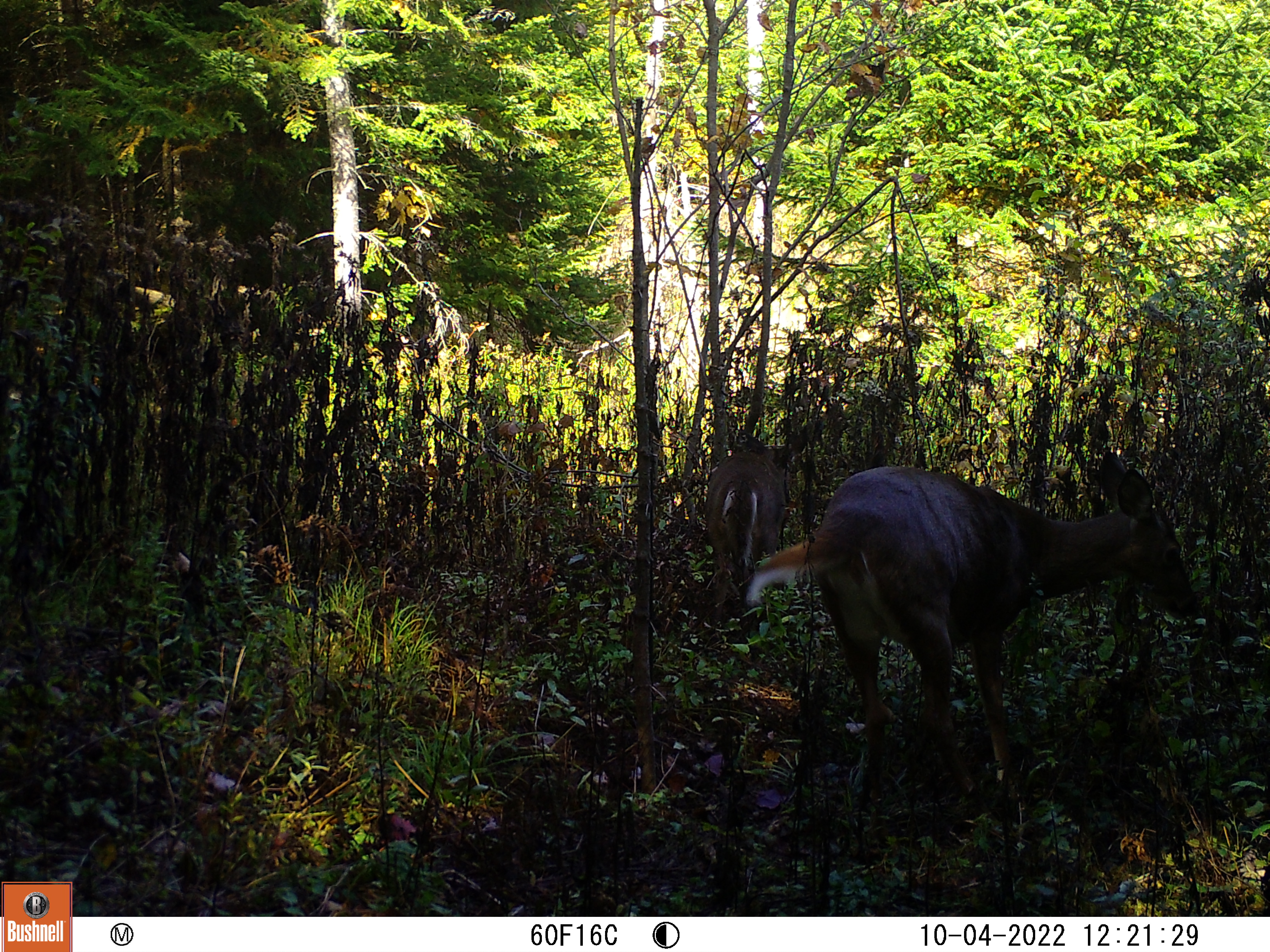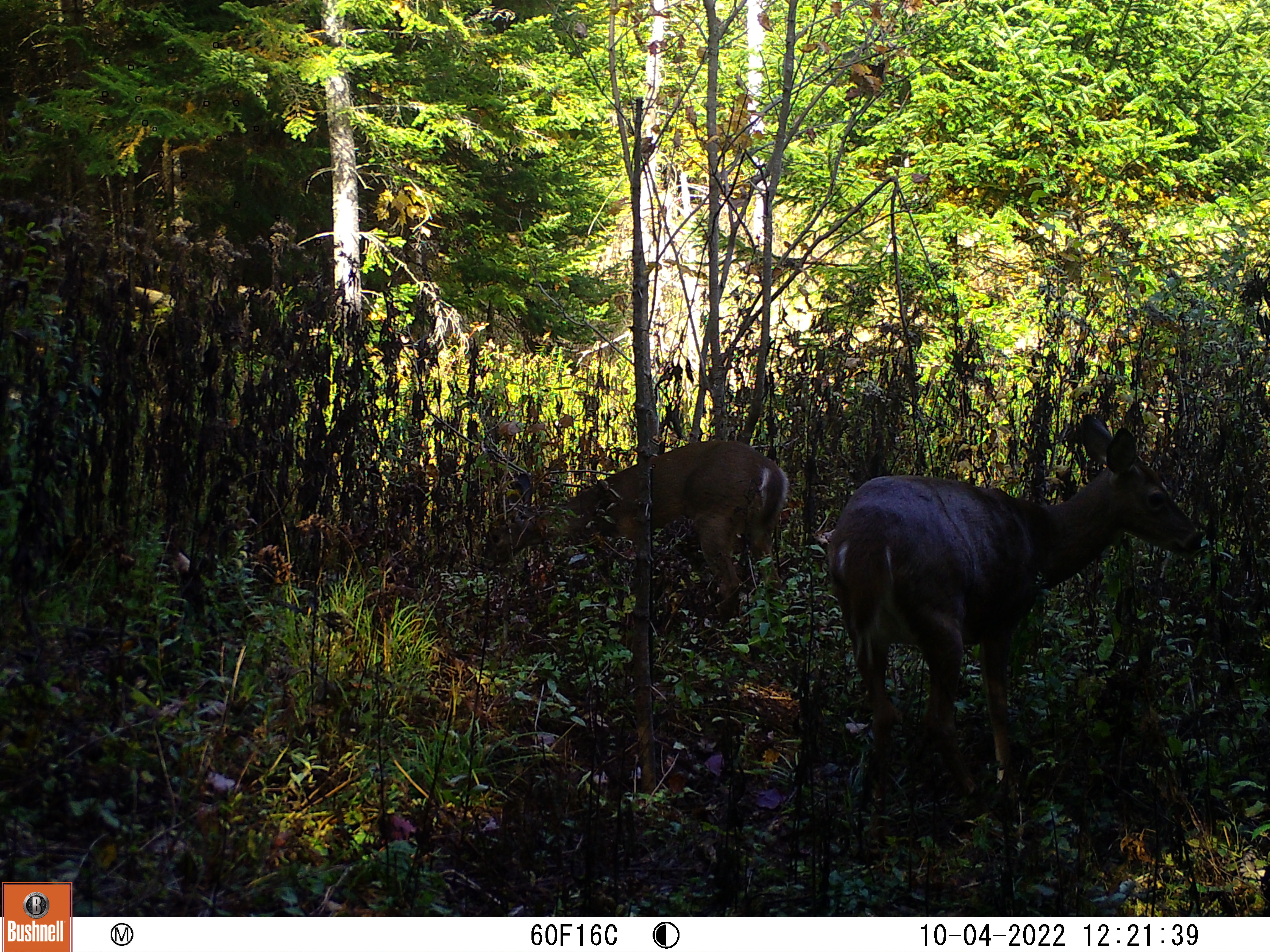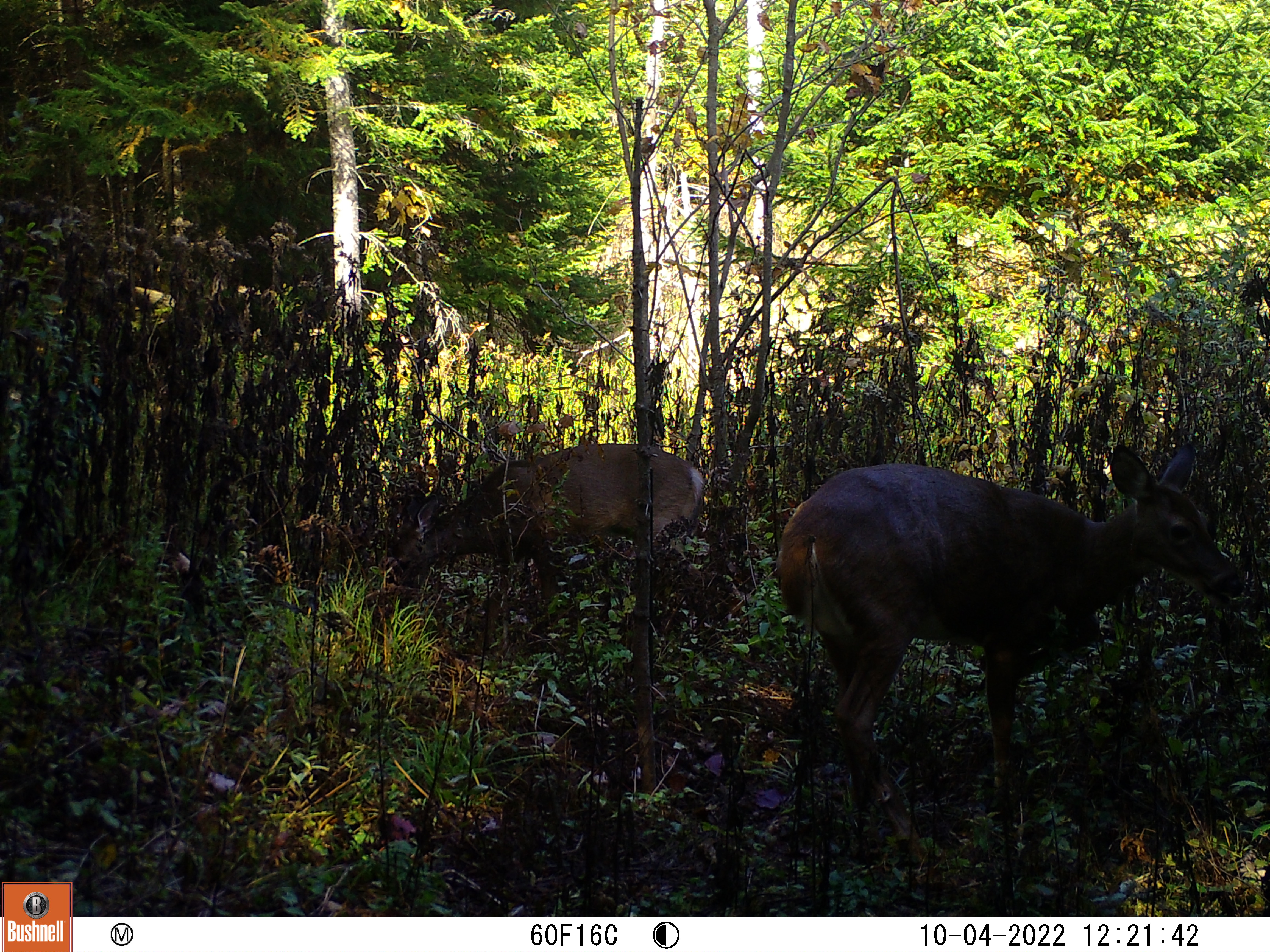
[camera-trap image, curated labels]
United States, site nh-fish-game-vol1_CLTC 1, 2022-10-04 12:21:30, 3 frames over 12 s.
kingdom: Animalia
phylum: Chordata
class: Mammalia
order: Artiodactyla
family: Cervidae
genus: Odocoileus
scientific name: Odocoileus virginianus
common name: white-tailed deer